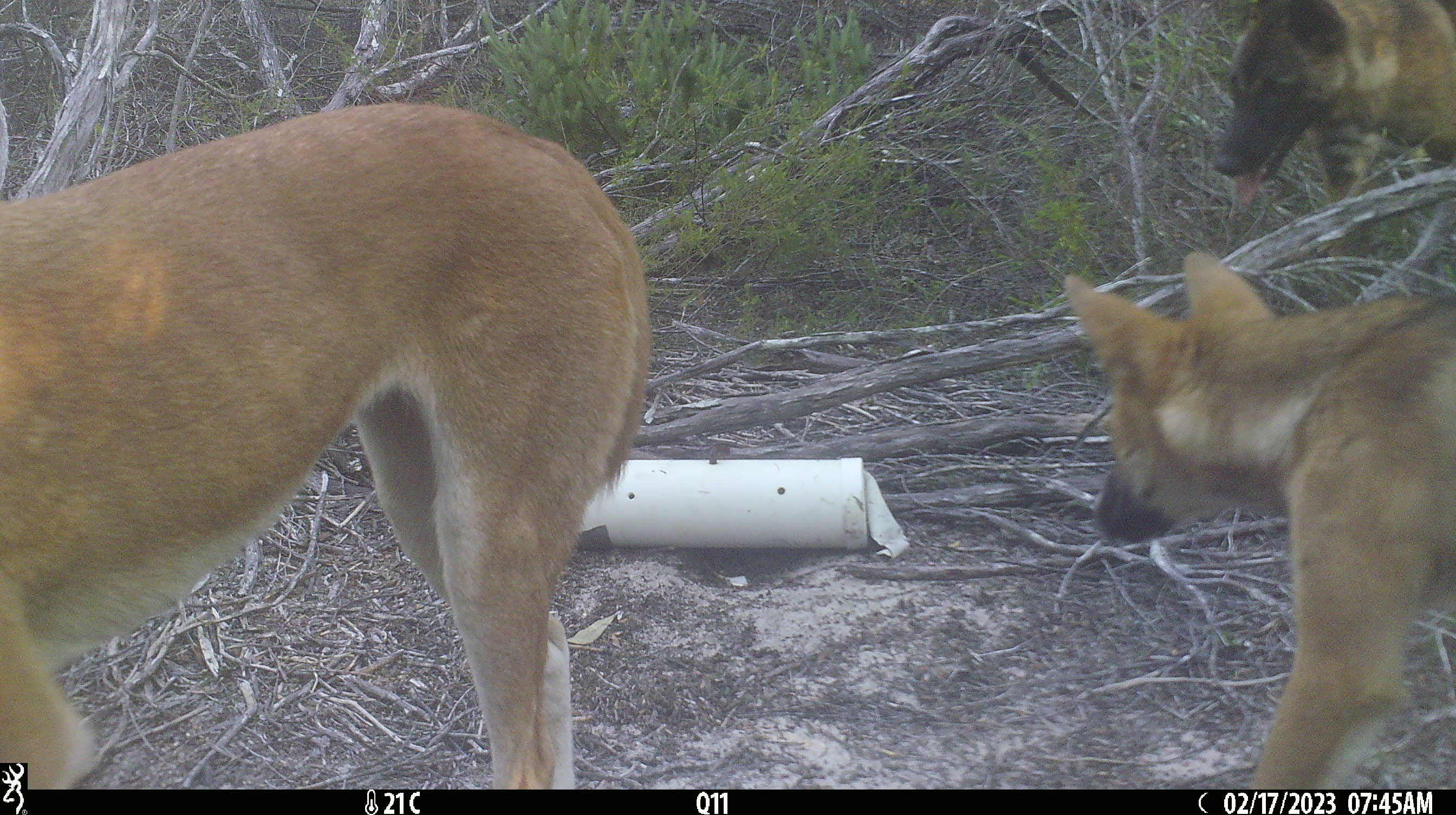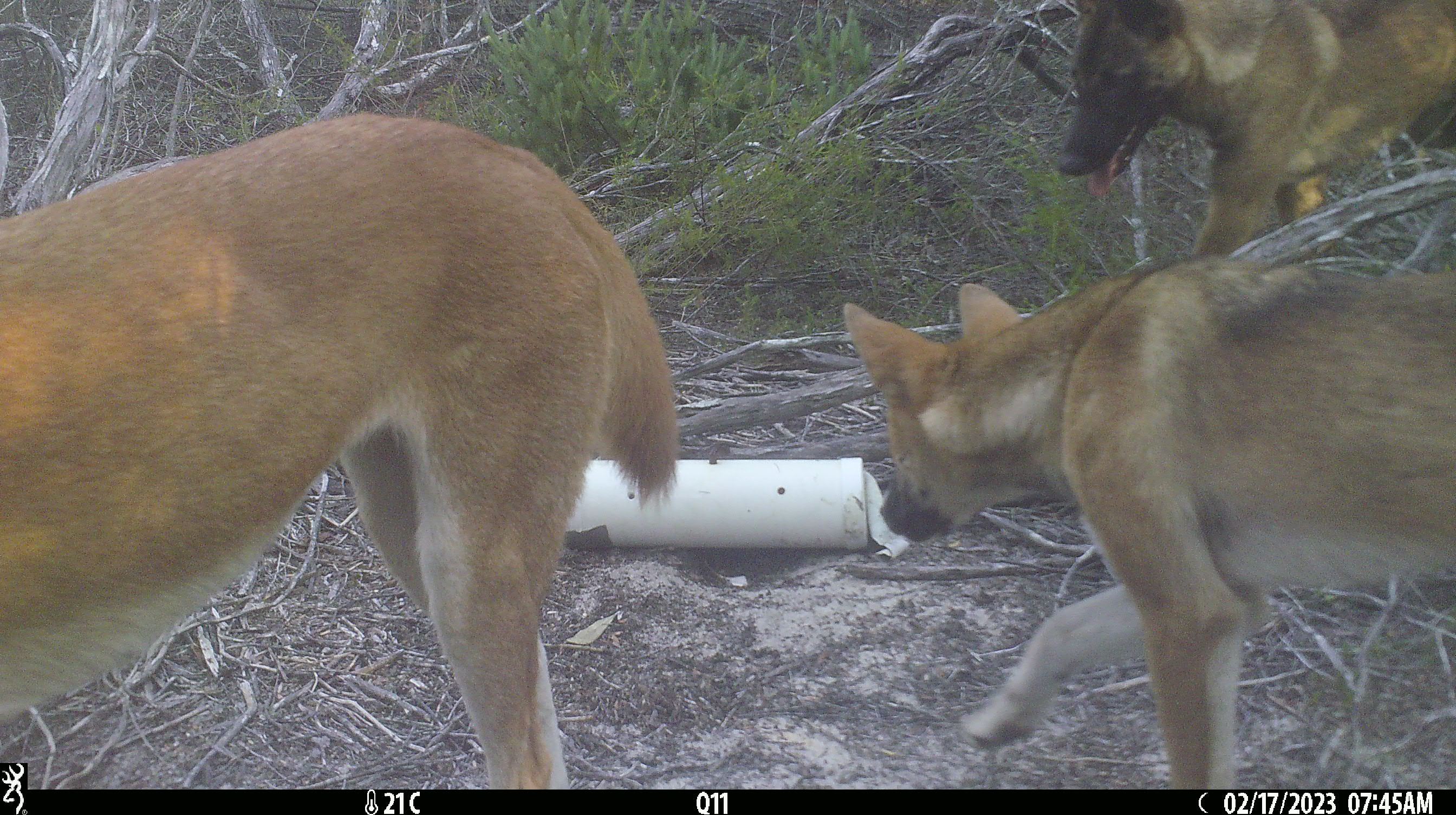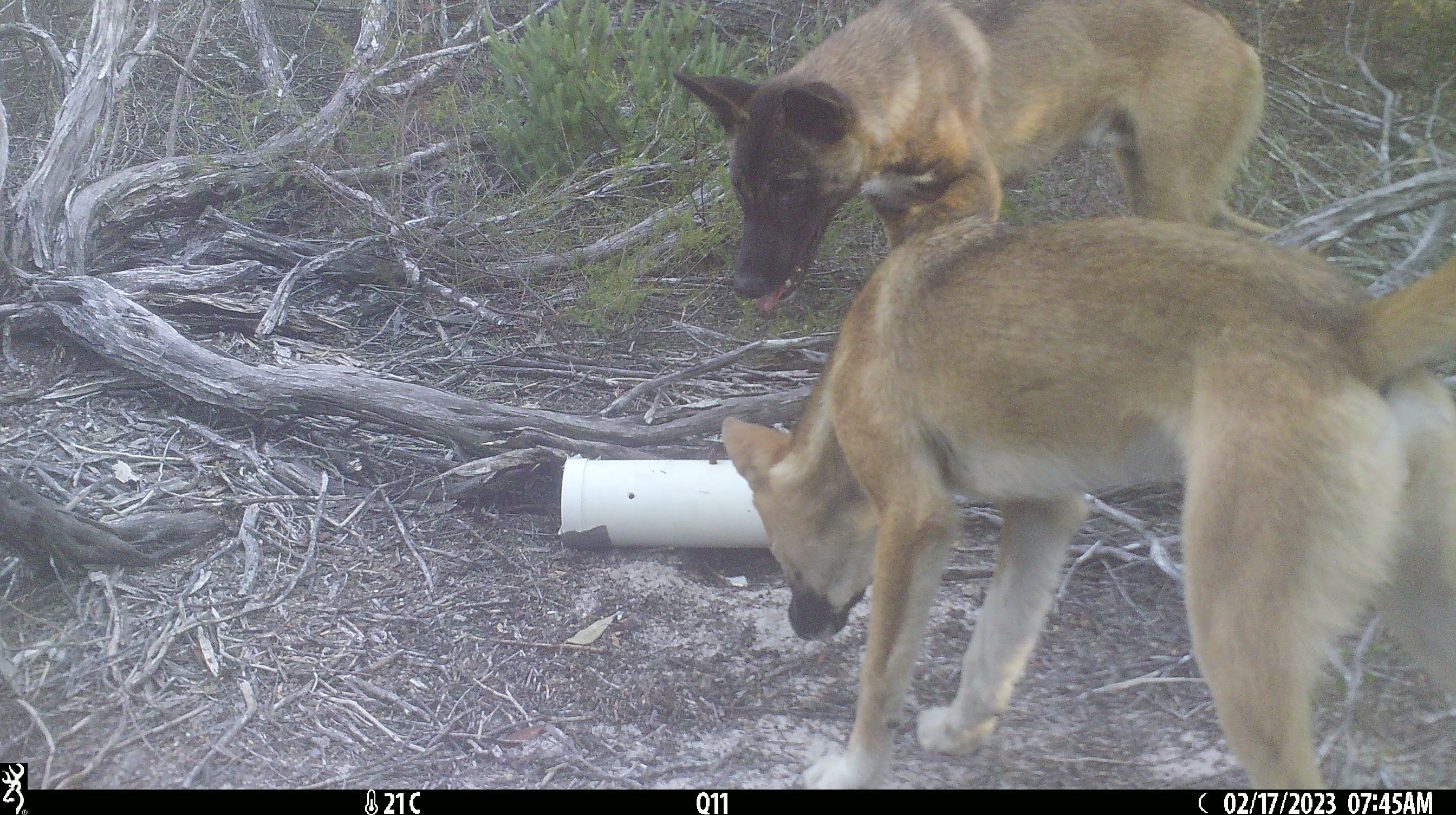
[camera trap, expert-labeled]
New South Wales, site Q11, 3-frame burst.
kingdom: Animalia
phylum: Chordata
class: Mammalia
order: Carnivora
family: Canidae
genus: Canis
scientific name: Canis familiaris dingo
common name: dingo